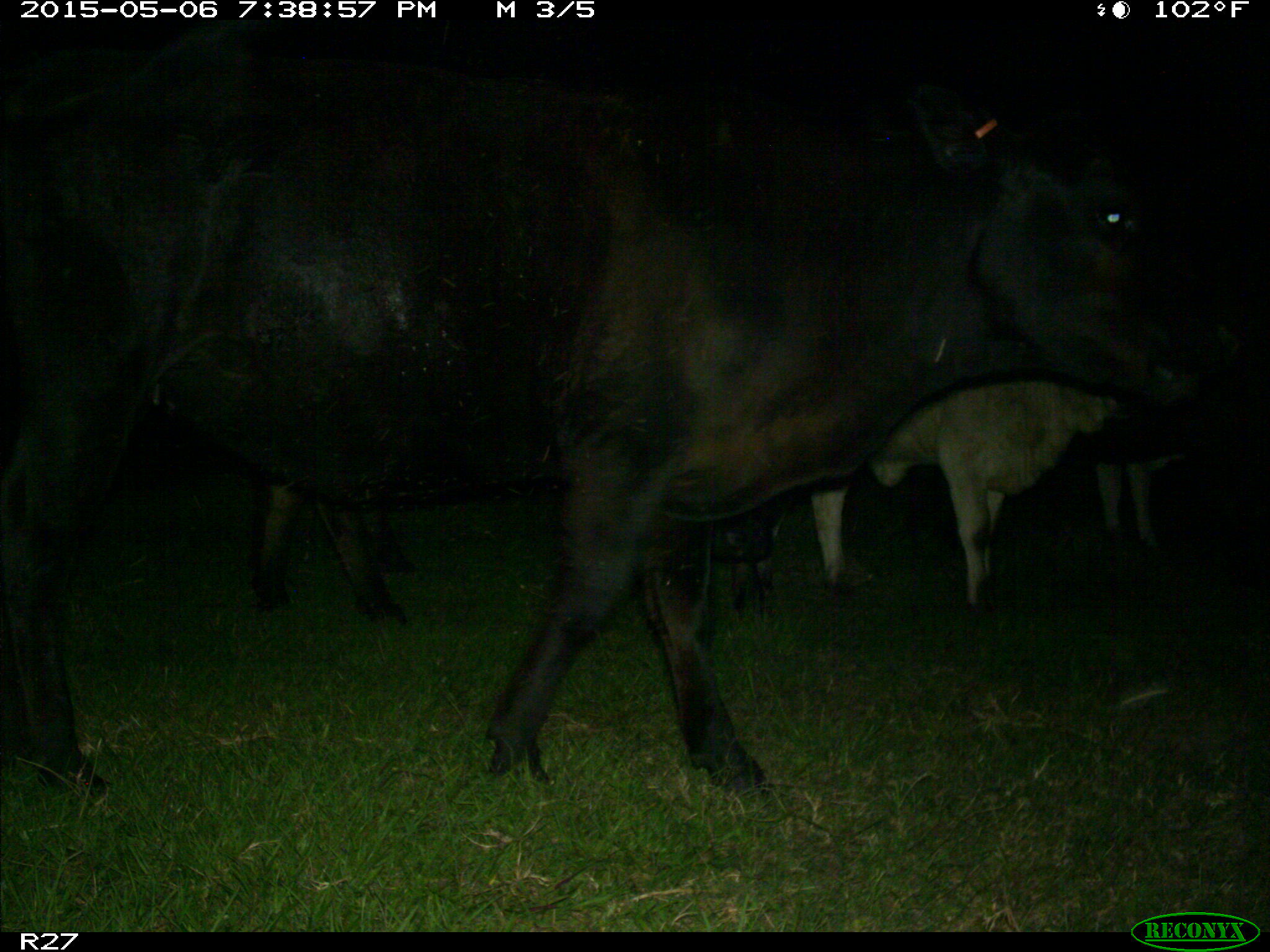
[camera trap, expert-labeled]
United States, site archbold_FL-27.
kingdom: Animalia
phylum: Chordata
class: Mammalia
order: Artiodactyla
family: Bovidae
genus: Bos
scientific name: Bos taurus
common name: domestic cow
Bos taurus (domestic cow).